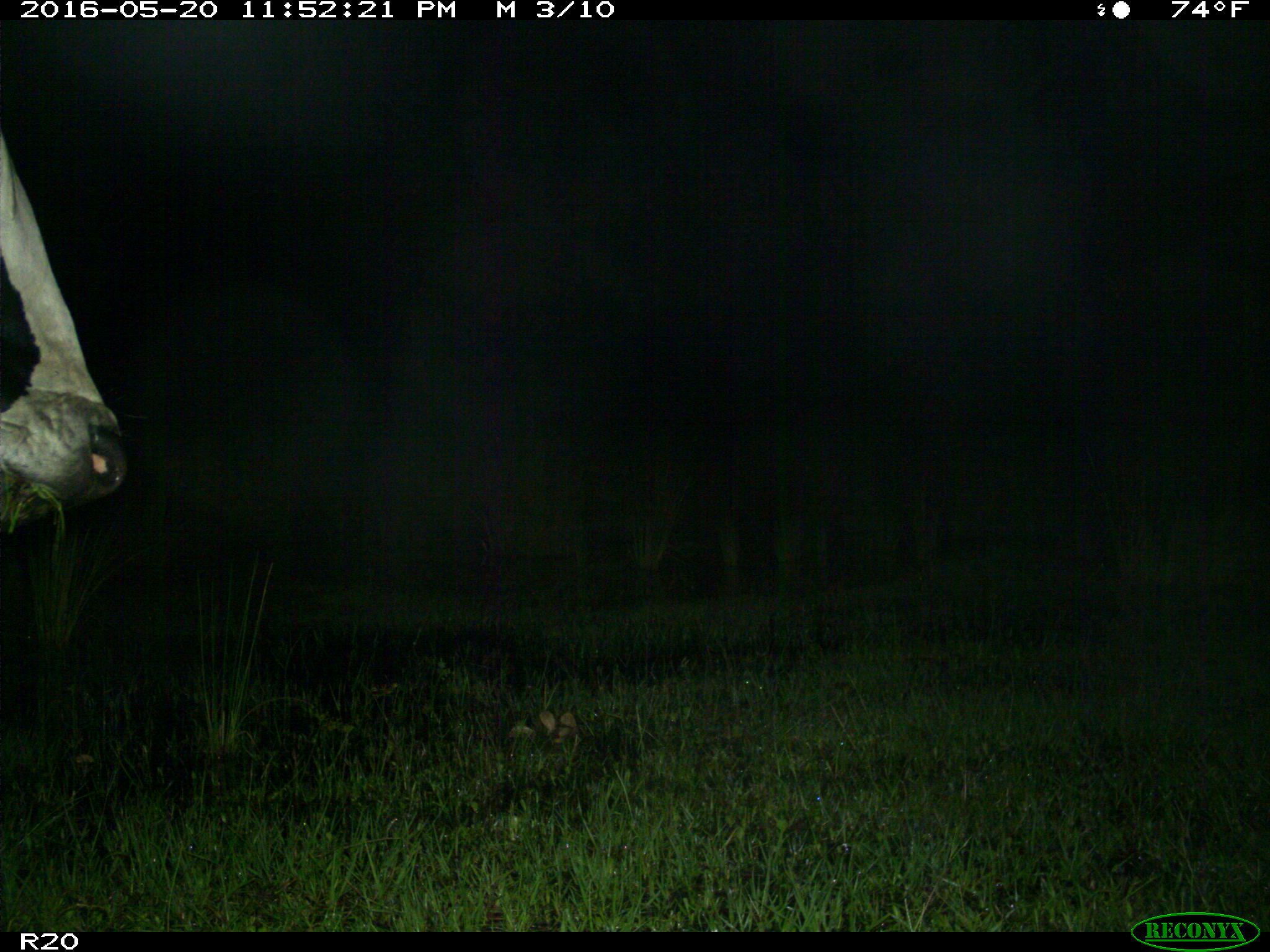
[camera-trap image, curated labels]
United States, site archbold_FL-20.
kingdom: Animalia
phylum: Chordata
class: Mammalia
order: Artiodactyla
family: Bovidae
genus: Bos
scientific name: Bos taurus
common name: domestic cow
Bos taurus (domestic cow).